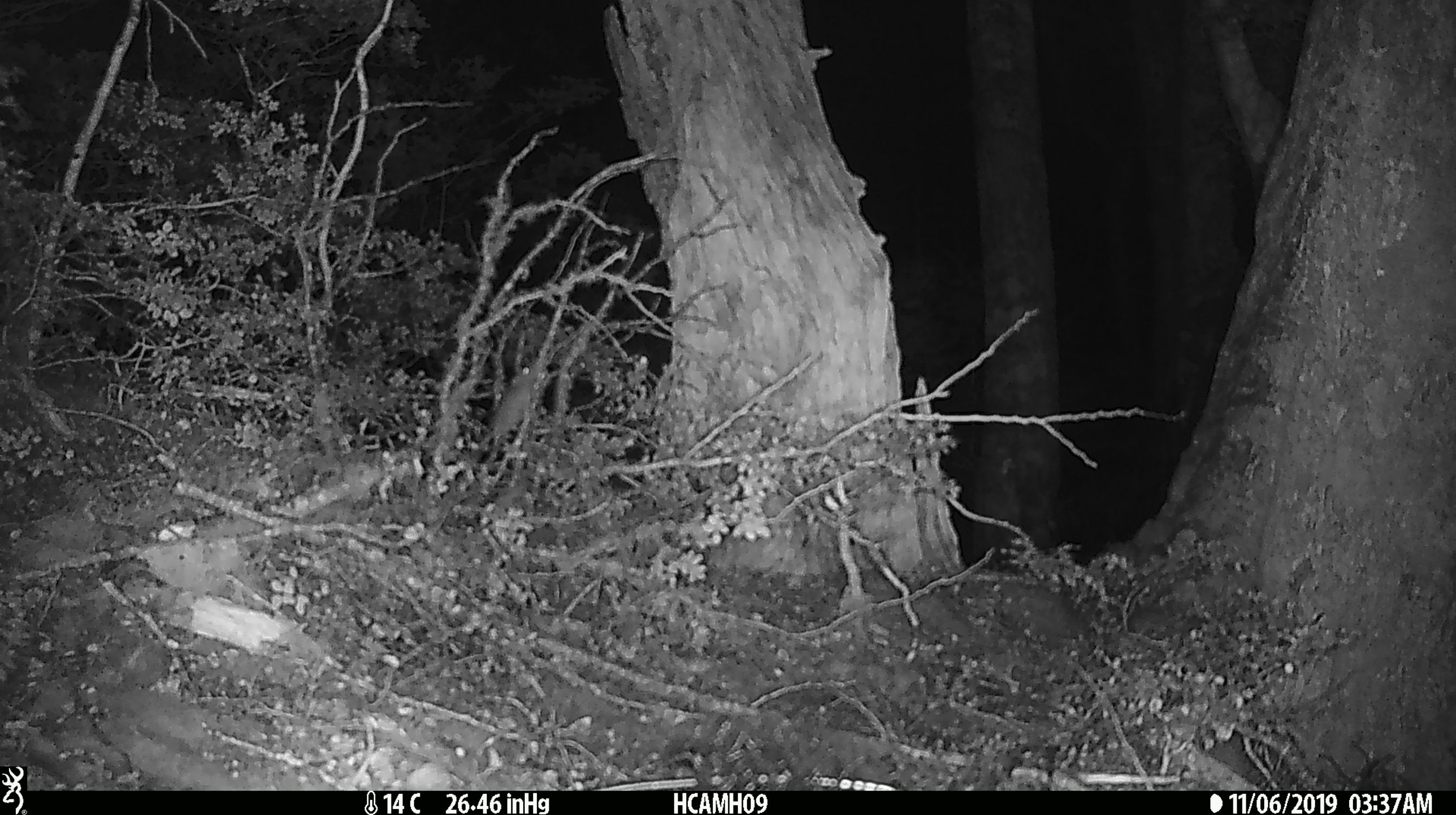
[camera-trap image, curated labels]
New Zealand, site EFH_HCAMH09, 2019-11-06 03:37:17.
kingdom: Animalia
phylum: Chordata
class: Mammalia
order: Rodentia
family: Muridae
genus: Mus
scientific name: Mus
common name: mouse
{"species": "mouse (Mus)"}